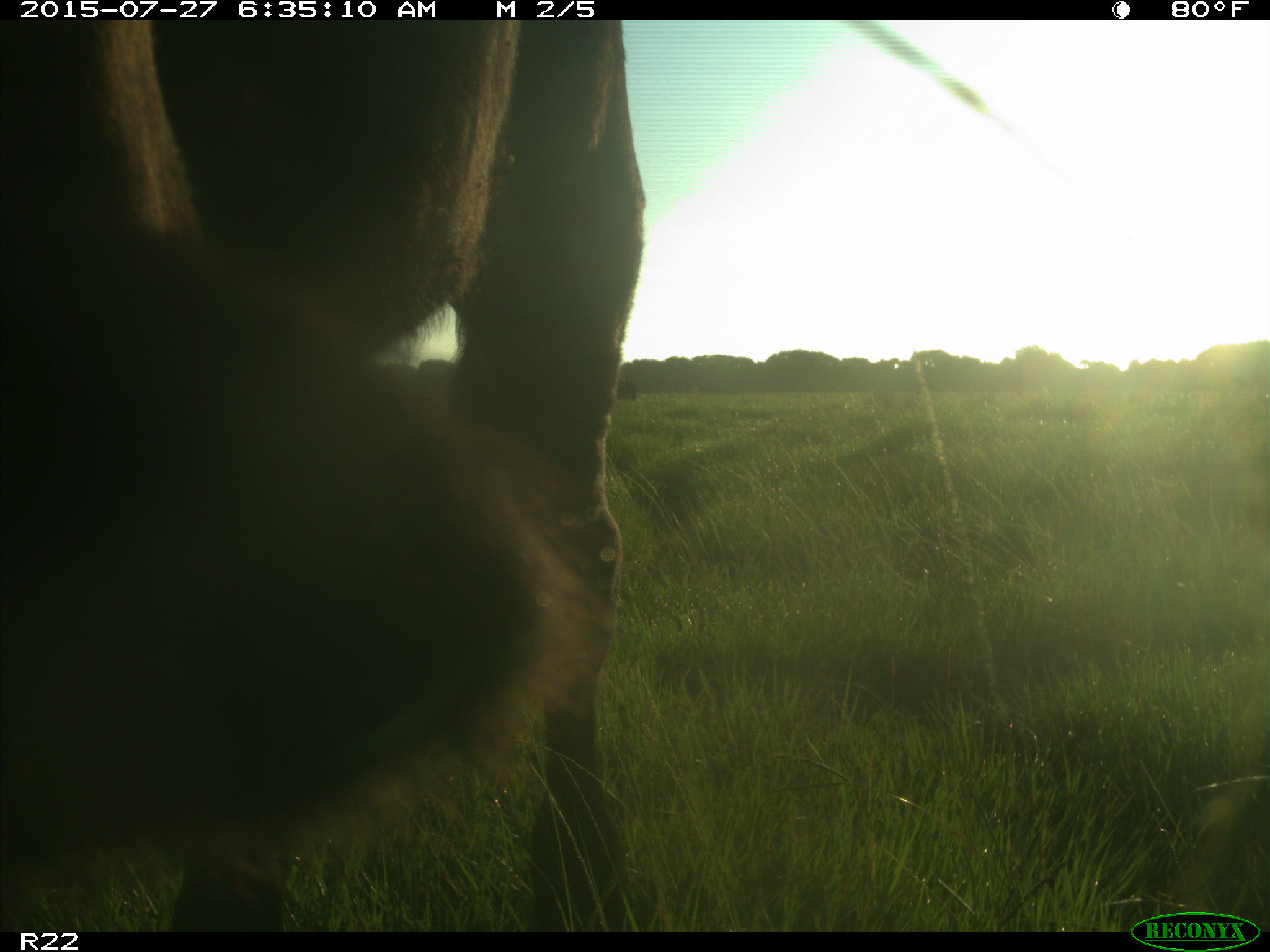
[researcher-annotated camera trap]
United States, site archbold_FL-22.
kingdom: Animalia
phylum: Chordata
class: Mammalia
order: Artiodactyla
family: Bovidae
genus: Bos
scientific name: Bos taurus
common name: domestic cow